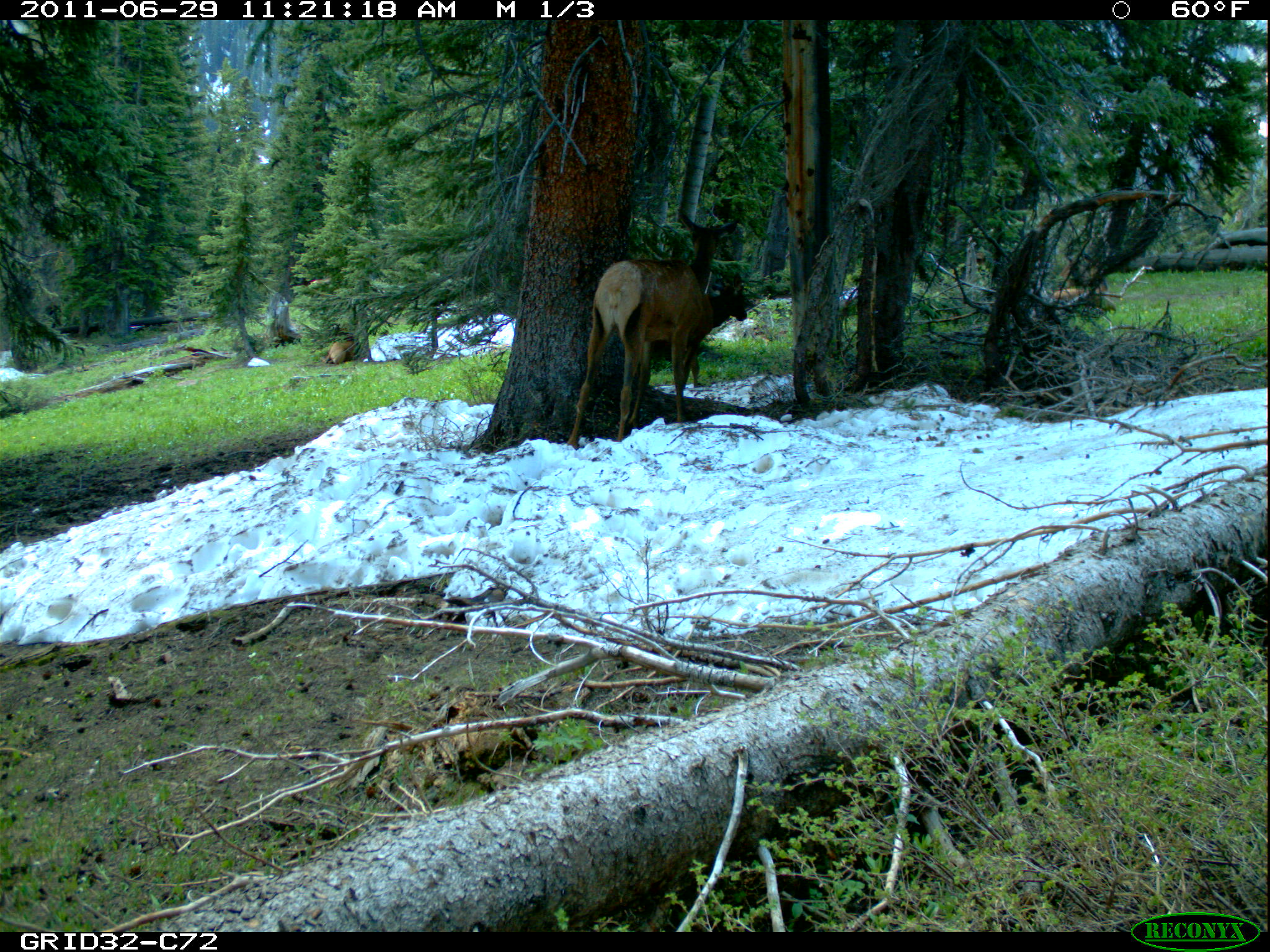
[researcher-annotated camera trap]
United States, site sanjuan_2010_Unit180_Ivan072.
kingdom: Animalia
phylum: Chordata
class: Mammalia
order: Artiodactyla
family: Cervidae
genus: Cervus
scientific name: Cervus elaphus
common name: red deer